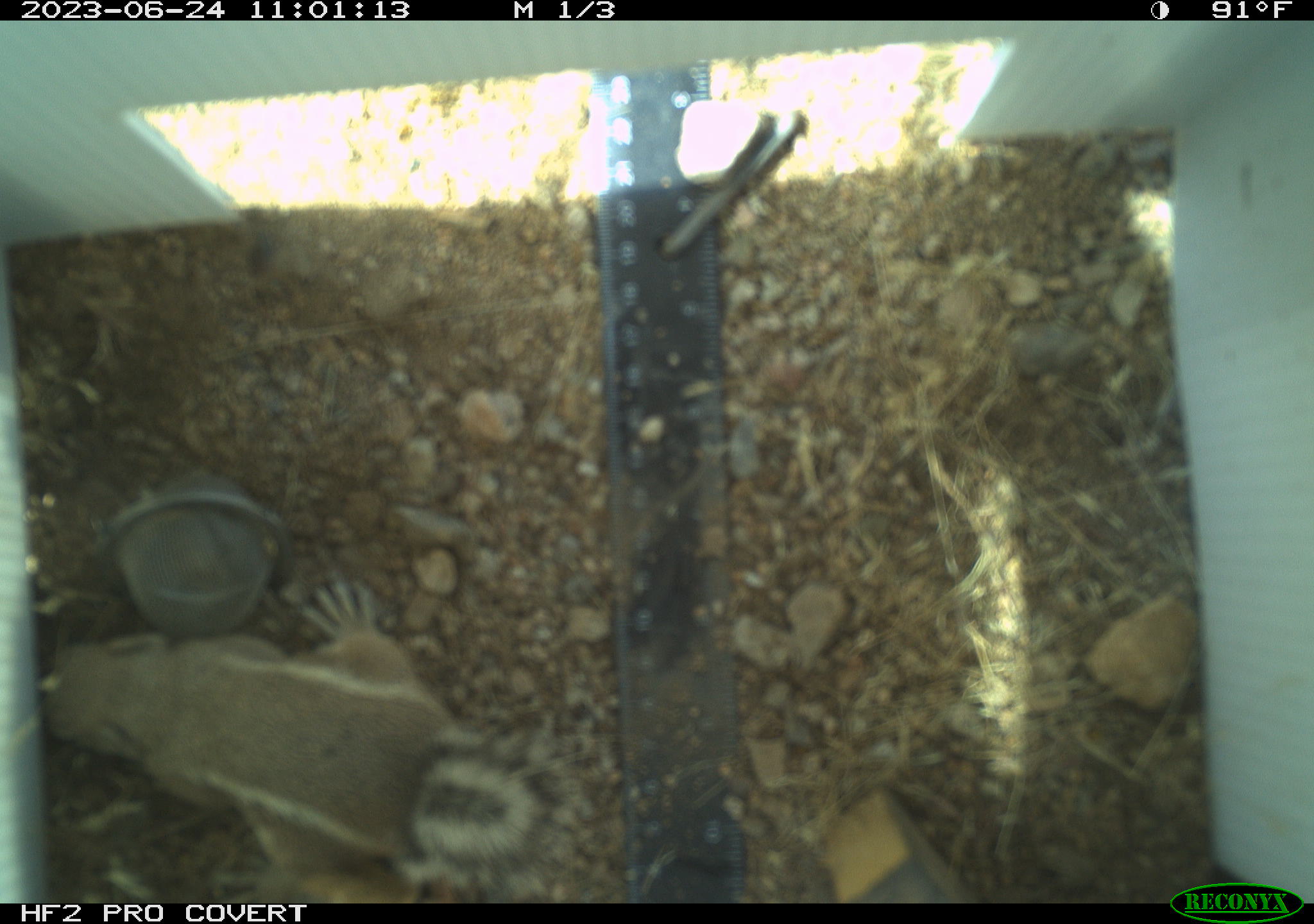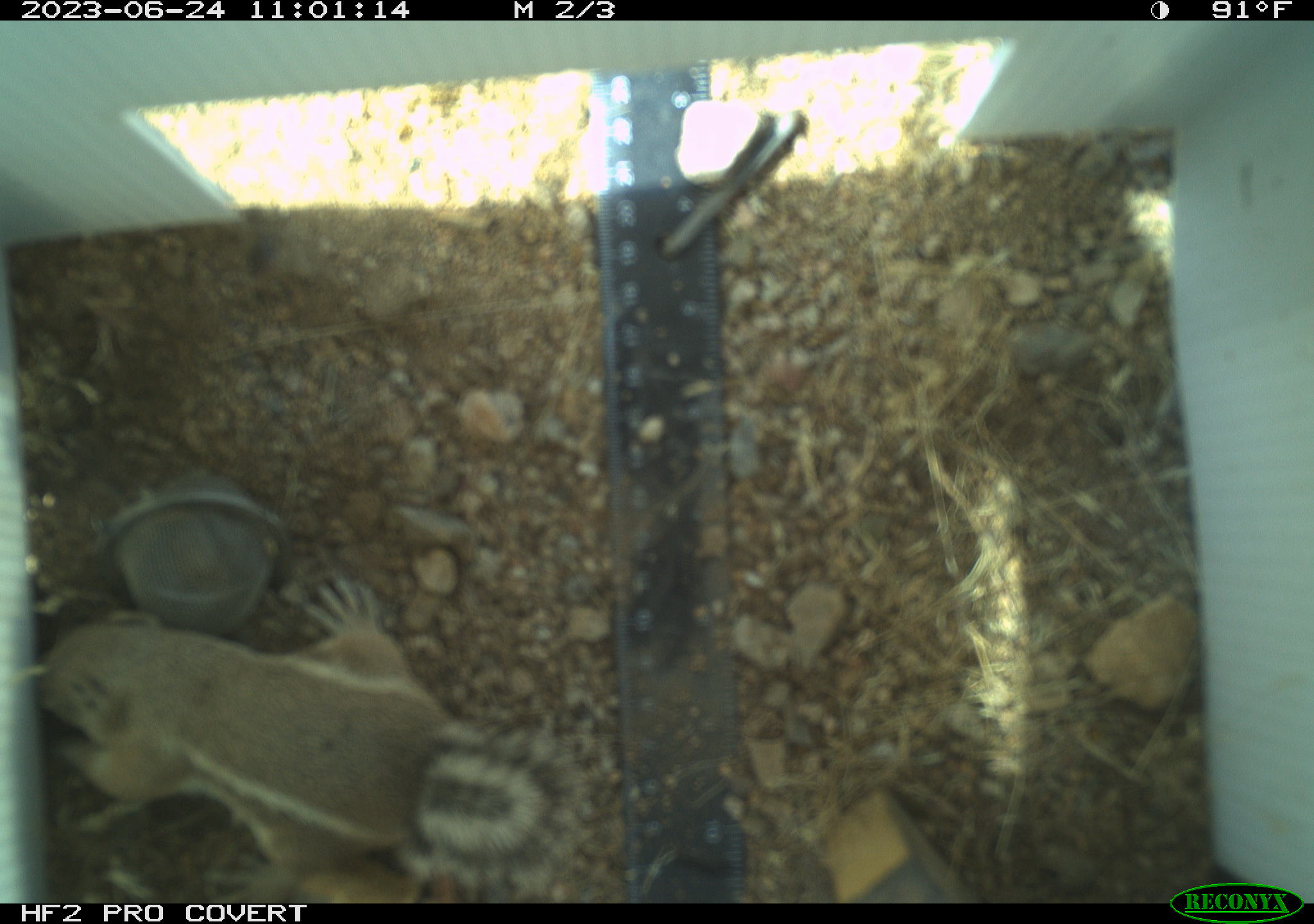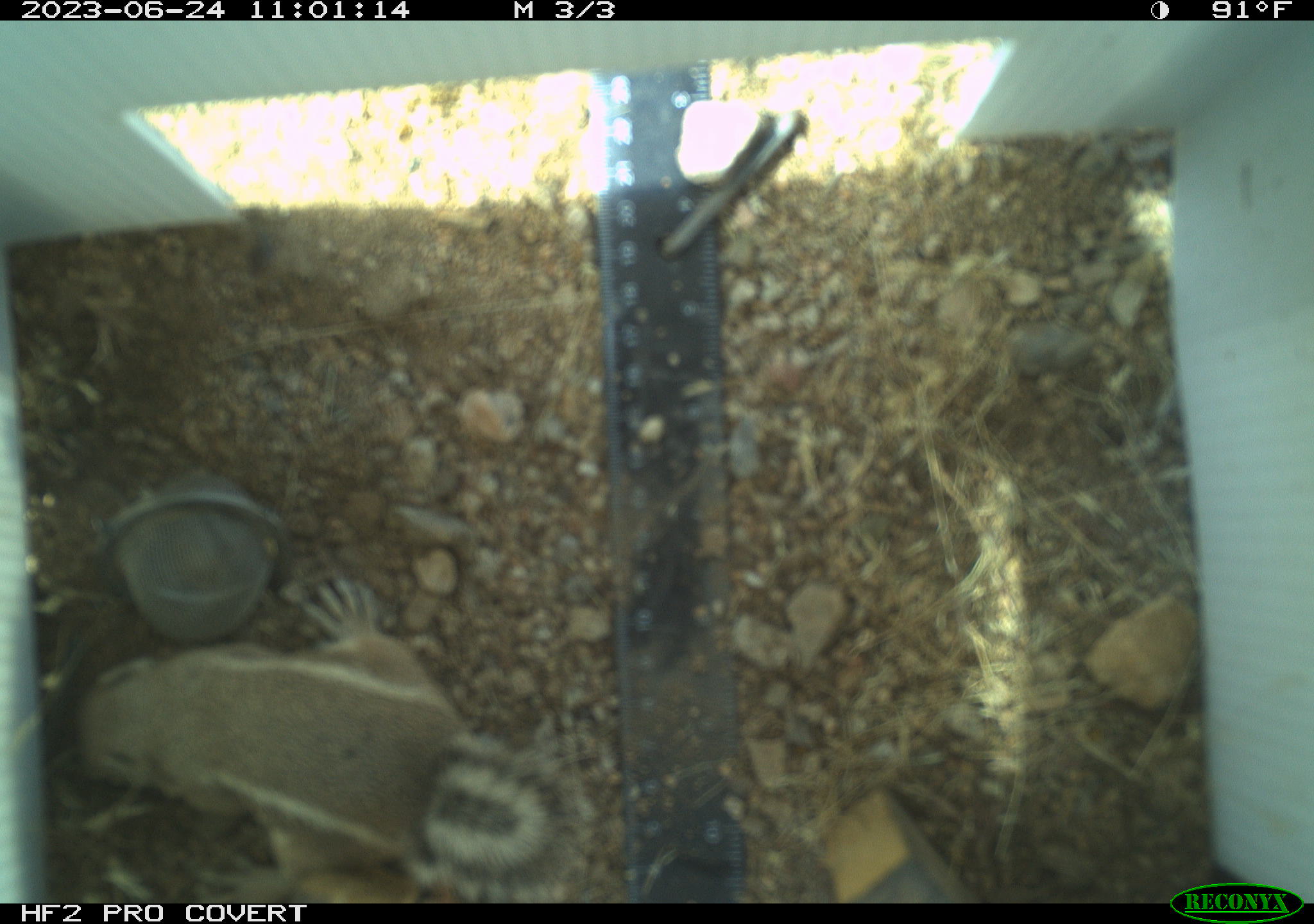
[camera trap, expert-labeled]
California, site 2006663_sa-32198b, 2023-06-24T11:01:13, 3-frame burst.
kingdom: Animalia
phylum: Chordata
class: Mammalia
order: Rodentia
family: Sciuridae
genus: Ammospermophilus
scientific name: Ammospermophilus leucurus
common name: white-tailed antelope squirrel